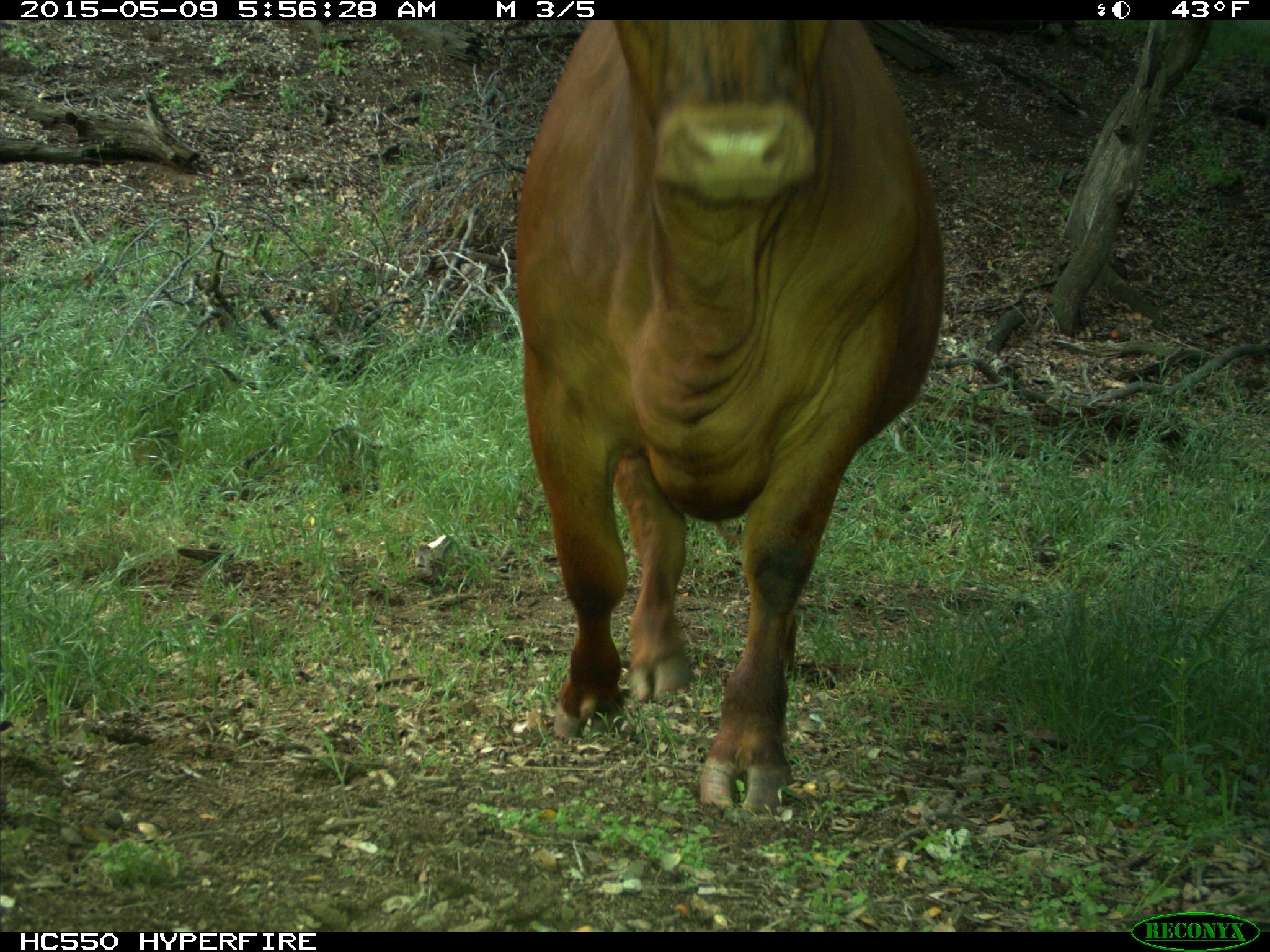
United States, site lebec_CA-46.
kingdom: Animalia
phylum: Chordata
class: Mammalia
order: Artiodactyla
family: Bovidae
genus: Bos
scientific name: Bos taurus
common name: domestic cow